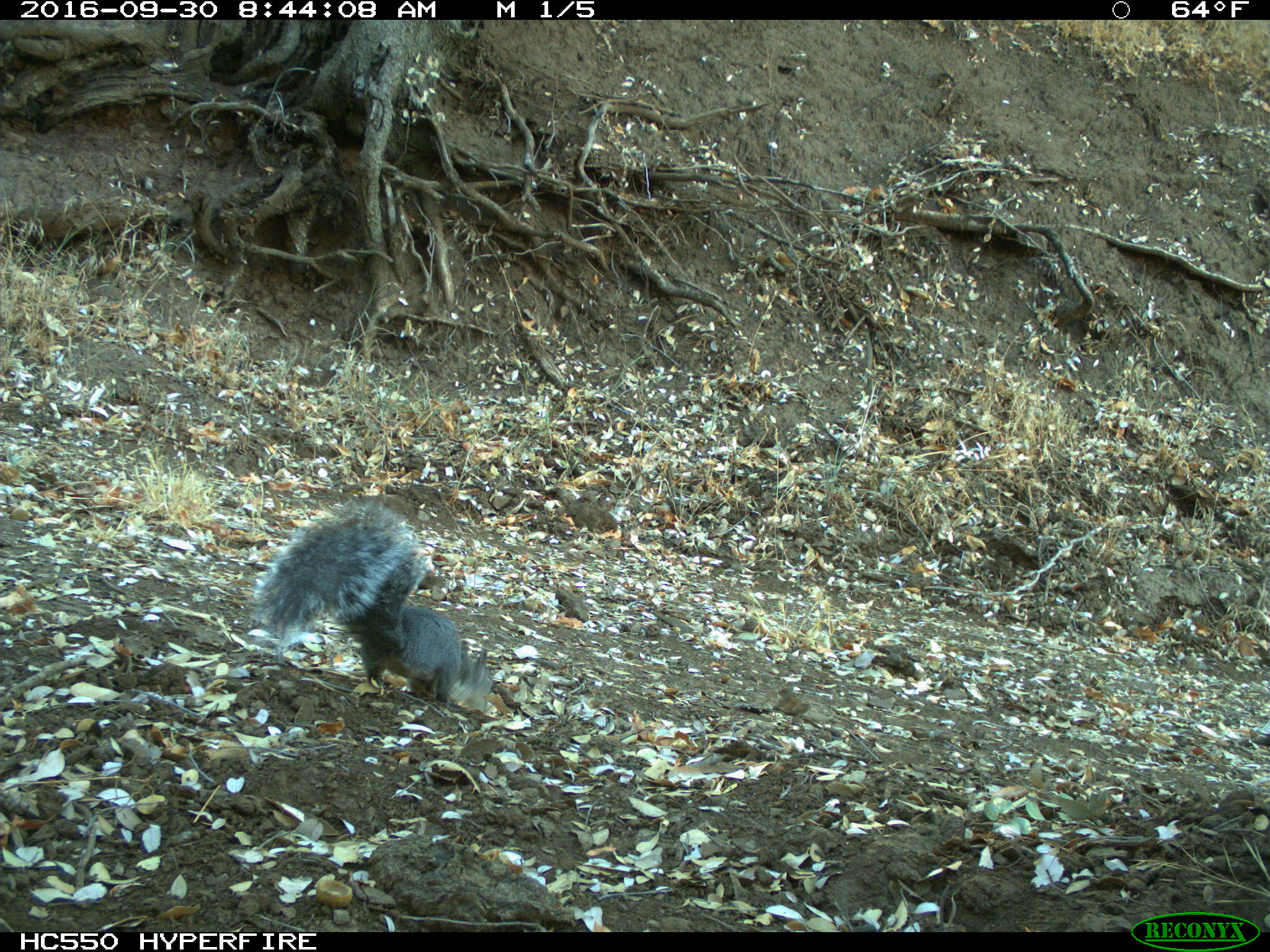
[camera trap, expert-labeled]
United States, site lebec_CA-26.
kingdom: Animalia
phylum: Chordata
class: Mammalia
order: Rodentia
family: Sciuridae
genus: Sciurus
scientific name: Sciurus carolinensis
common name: eastern gray squirrel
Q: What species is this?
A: Sciurus carolinensis (eastern gray squirrel).